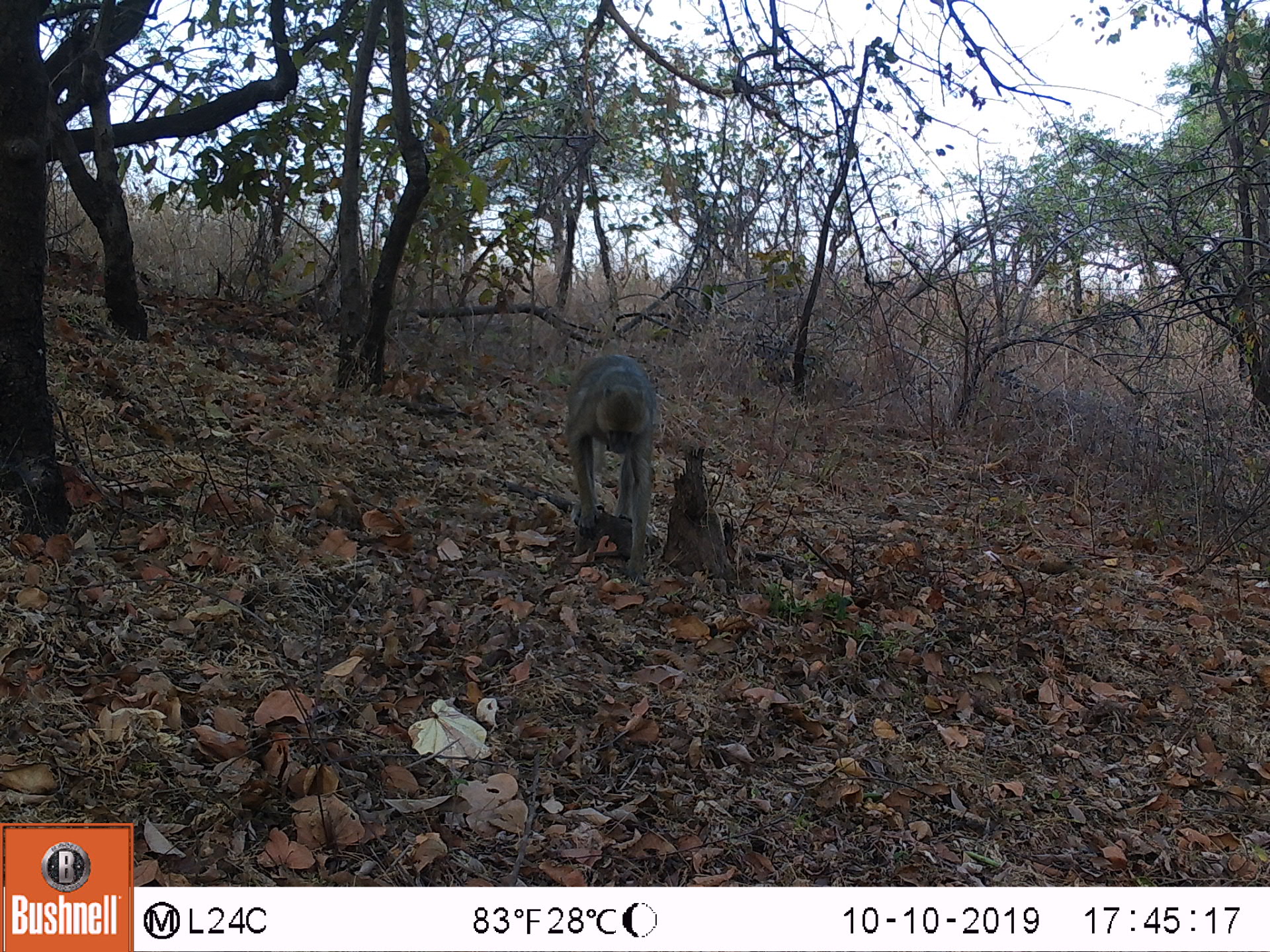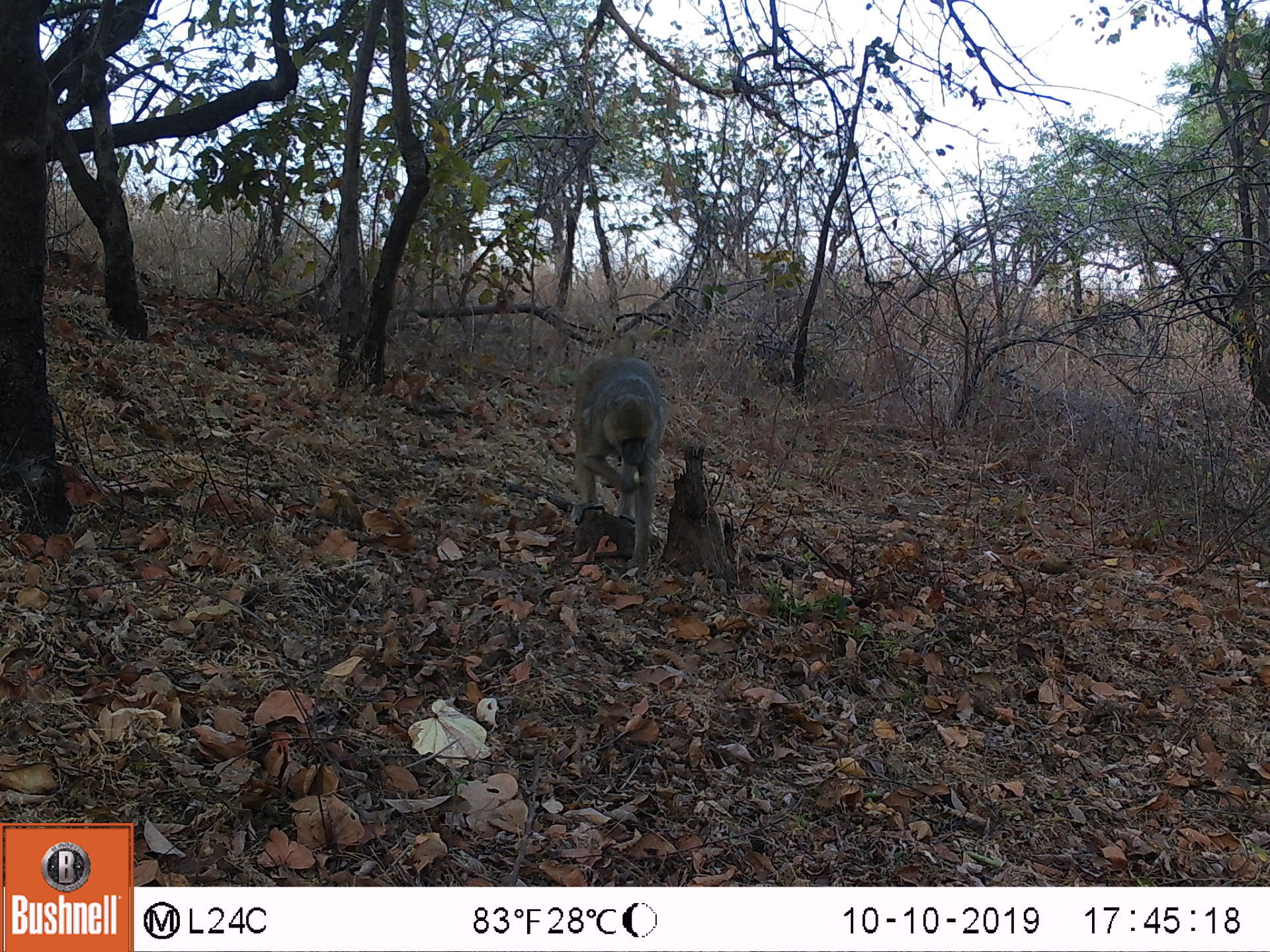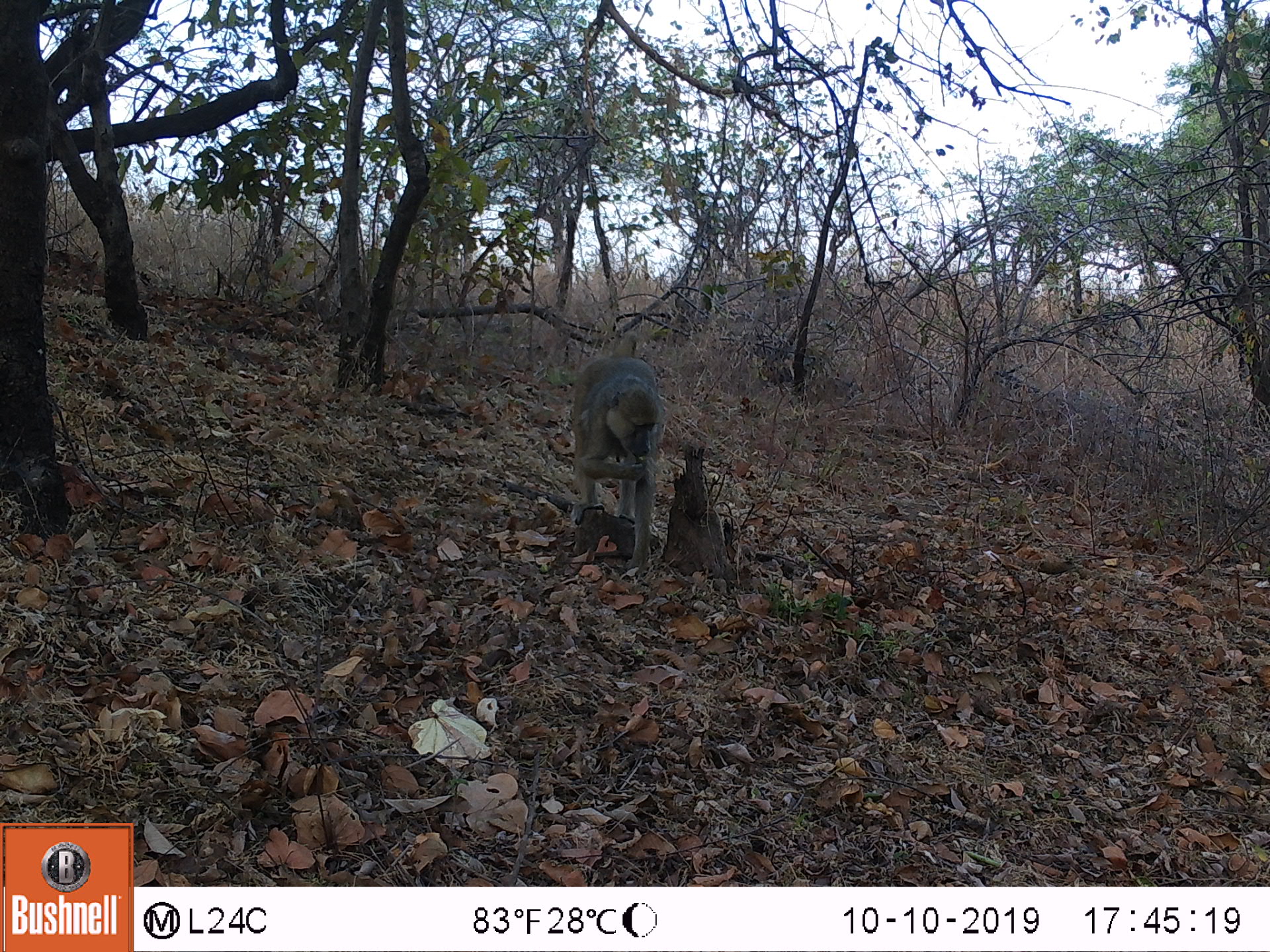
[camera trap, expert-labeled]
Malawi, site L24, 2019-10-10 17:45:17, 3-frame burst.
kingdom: Animalia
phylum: Chordata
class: Mammalia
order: Primates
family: Cercopithecidae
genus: Papio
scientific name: Papio cynocephalus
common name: yellow baboon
Yellow baboon (Papio cynocephalus), count 1.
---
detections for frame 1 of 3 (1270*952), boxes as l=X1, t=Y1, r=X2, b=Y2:
yellow baboon: l=561, t=343, r=663, b=572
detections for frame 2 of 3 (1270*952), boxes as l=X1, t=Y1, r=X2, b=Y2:
yellow baboon: l=570, t=327, r=674, b=562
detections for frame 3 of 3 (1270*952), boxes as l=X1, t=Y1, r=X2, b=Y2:
yellow baboon: l=555, t=338, r=671, b=569